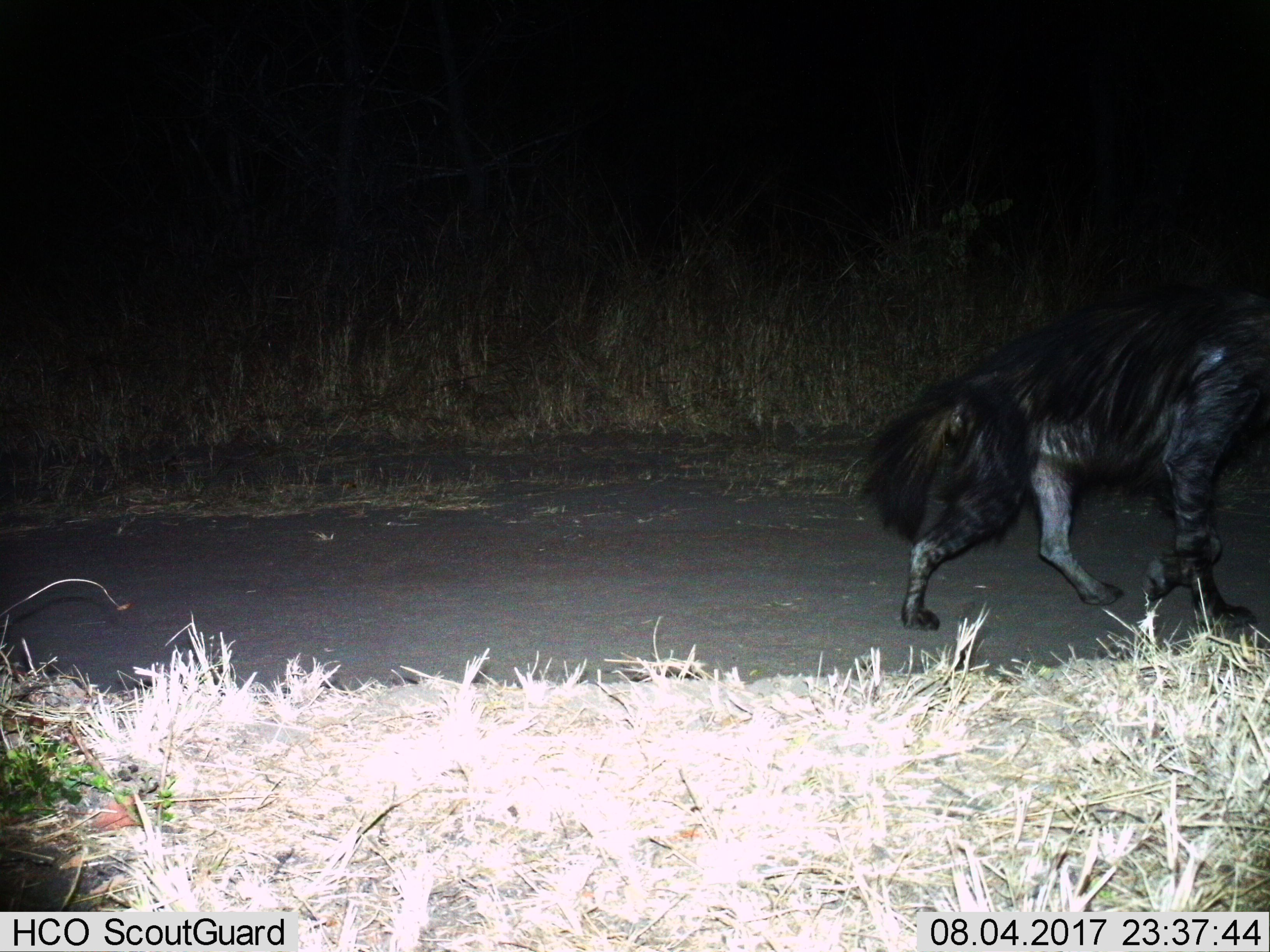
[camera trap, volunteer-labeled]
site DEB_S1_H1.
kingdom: Animalia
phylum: Chordata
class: Mammalia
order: Carnivora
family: Hyaenidae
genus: Parahyaena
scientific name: Parahyaena brunnea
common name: brown hyena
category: hyenabrown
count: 1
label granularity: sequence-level